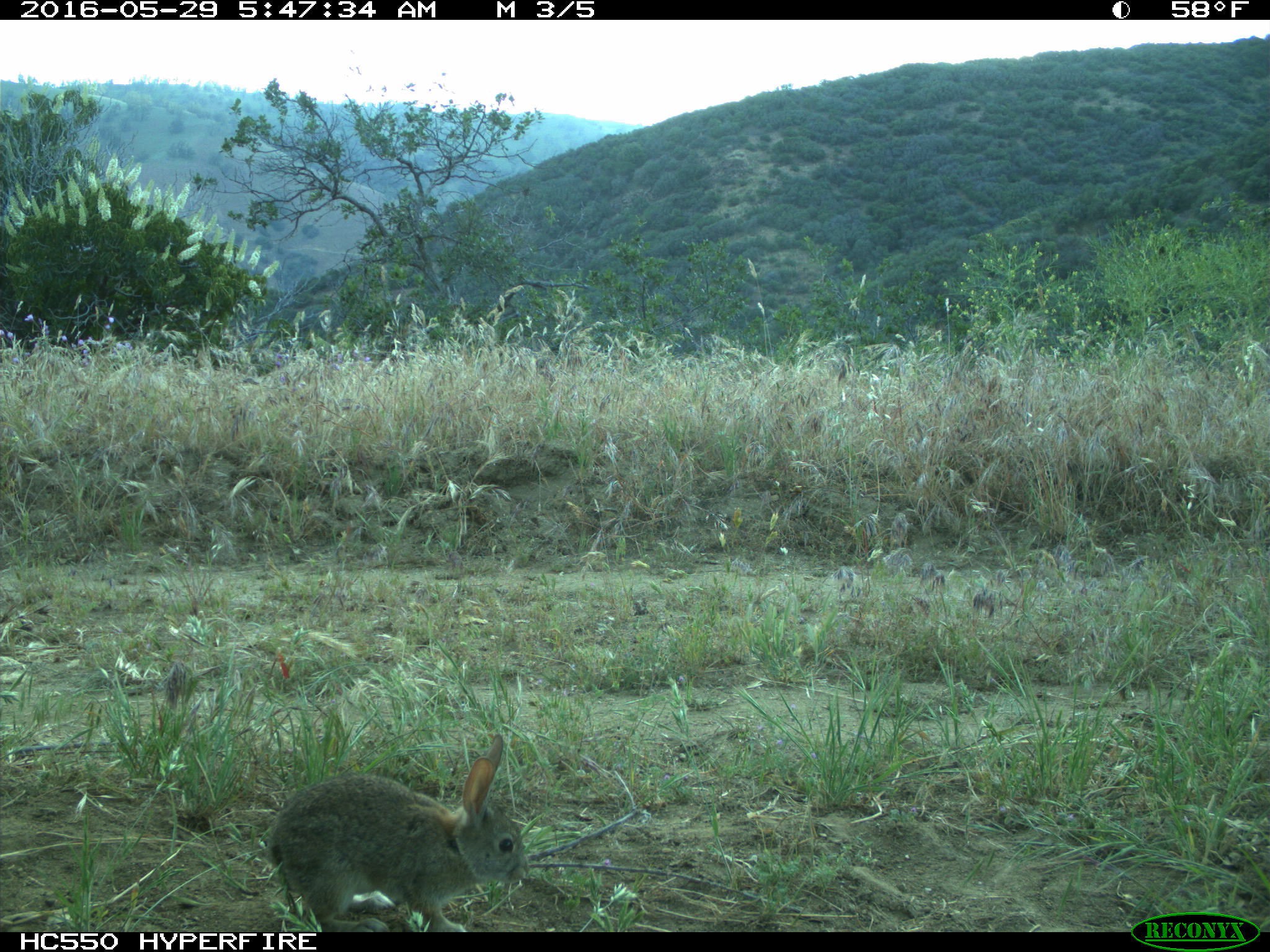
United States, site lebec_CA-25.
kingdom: Animalia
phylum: Chordata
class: Mammalia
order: Lagomorpha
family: Leporidae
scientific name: Leporidae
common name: rabbits and hares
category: unidentified rabbit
Unidentified rabbit (rabbits and hares) (Leporidae).